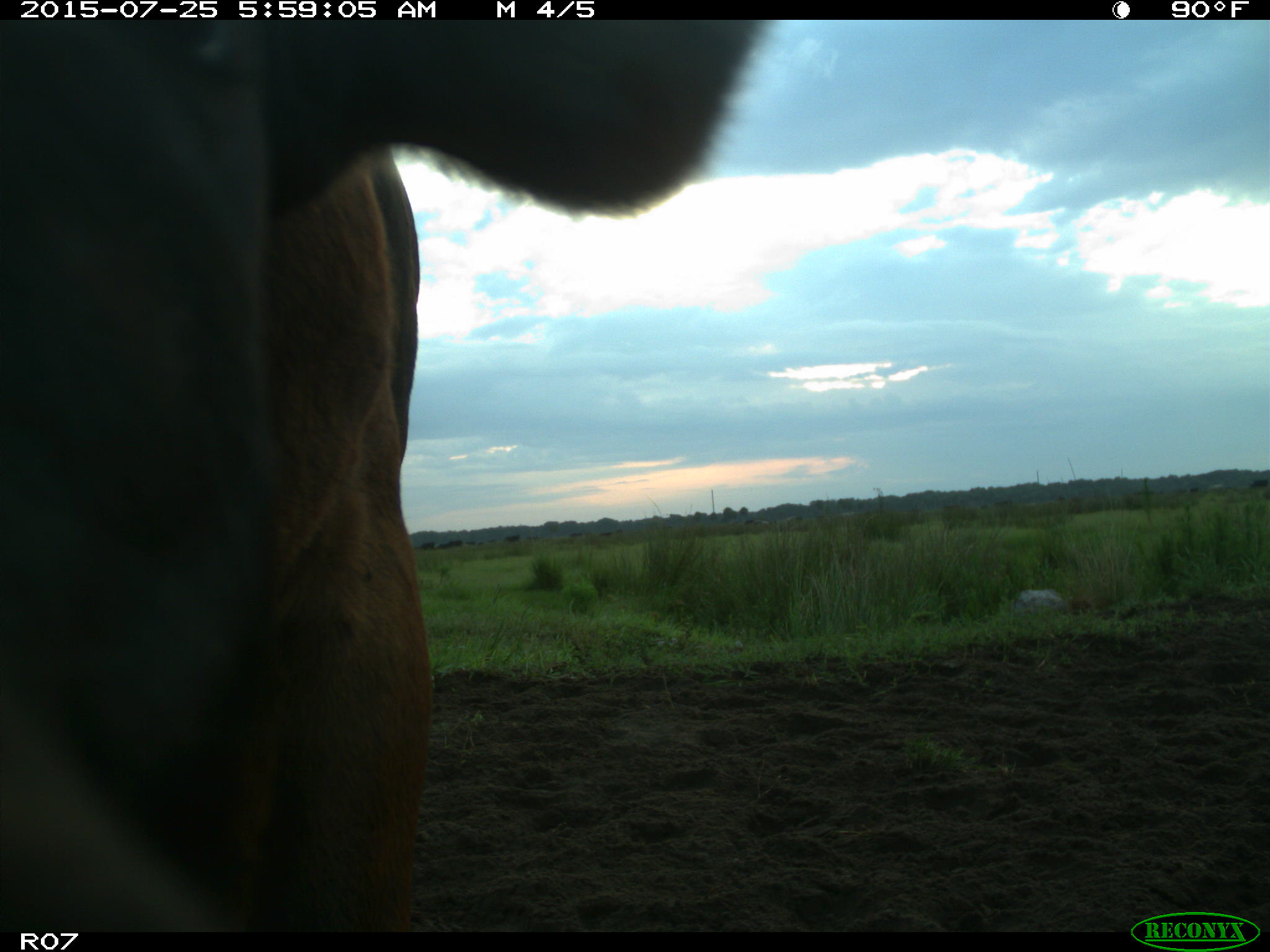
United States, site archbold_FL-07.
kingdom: Animalia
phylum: Chordata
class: Mammalia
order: Artiodactyla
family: Bovidae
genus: Bos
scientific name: Bos taurus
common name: domestic cow